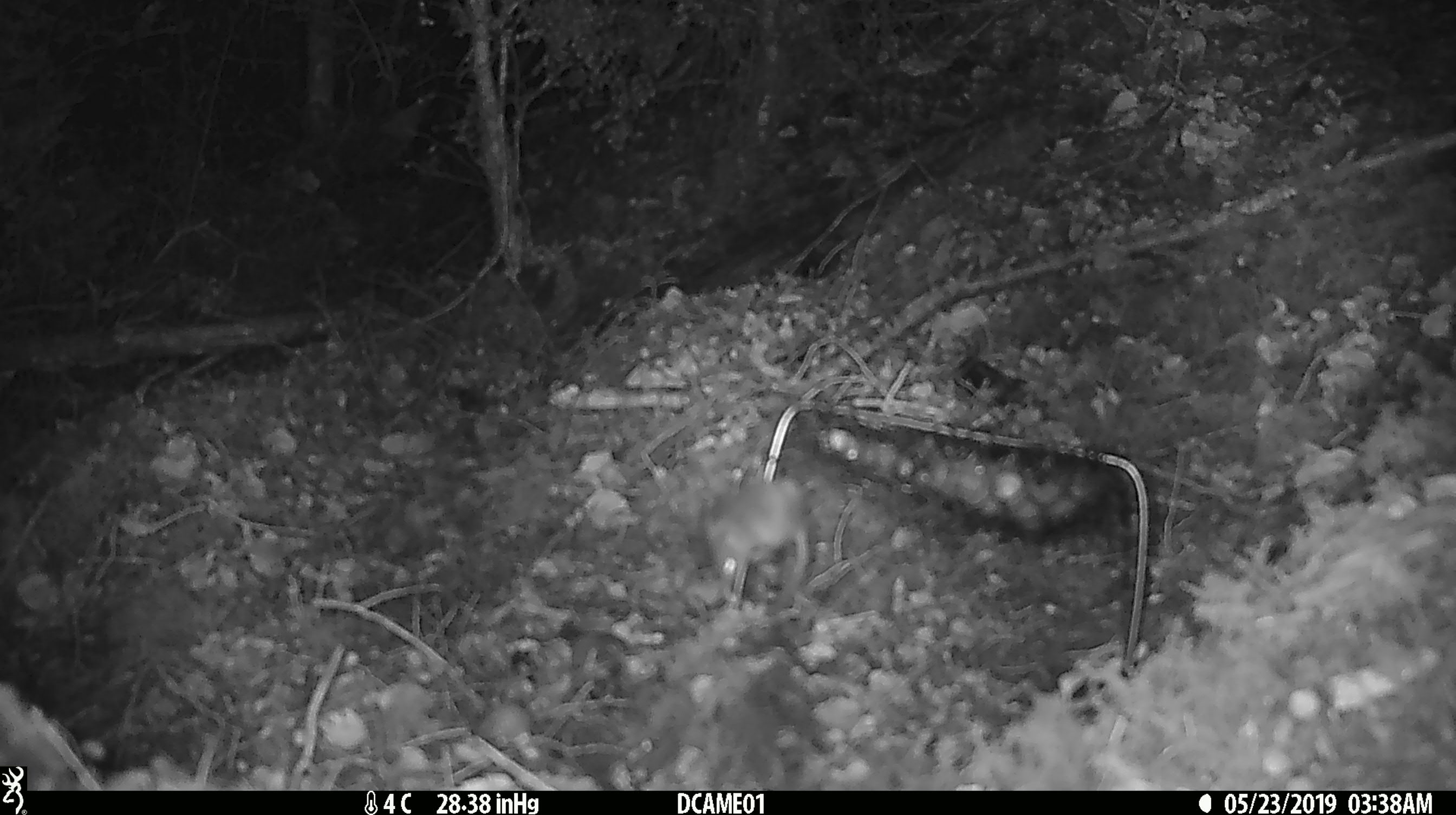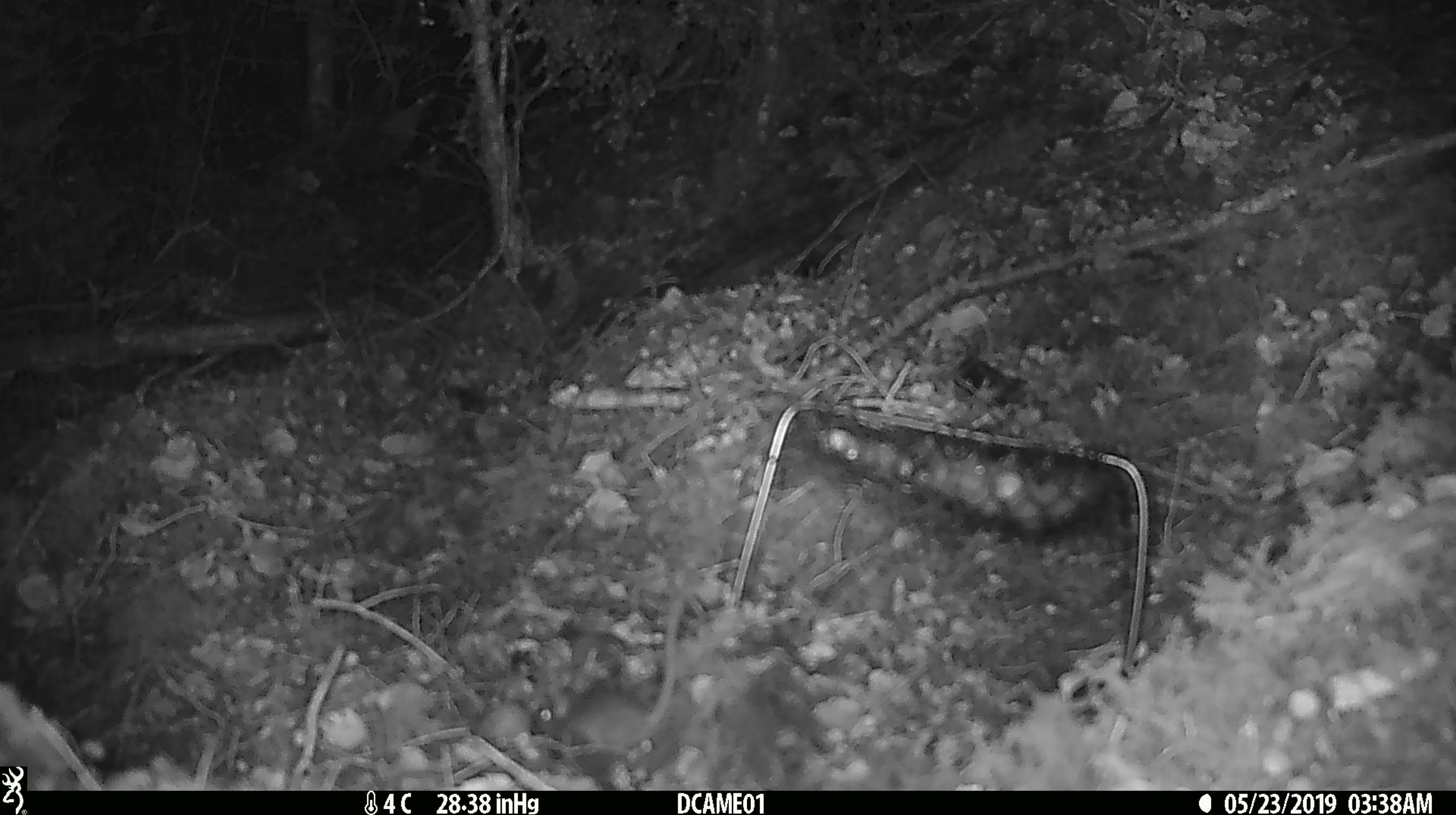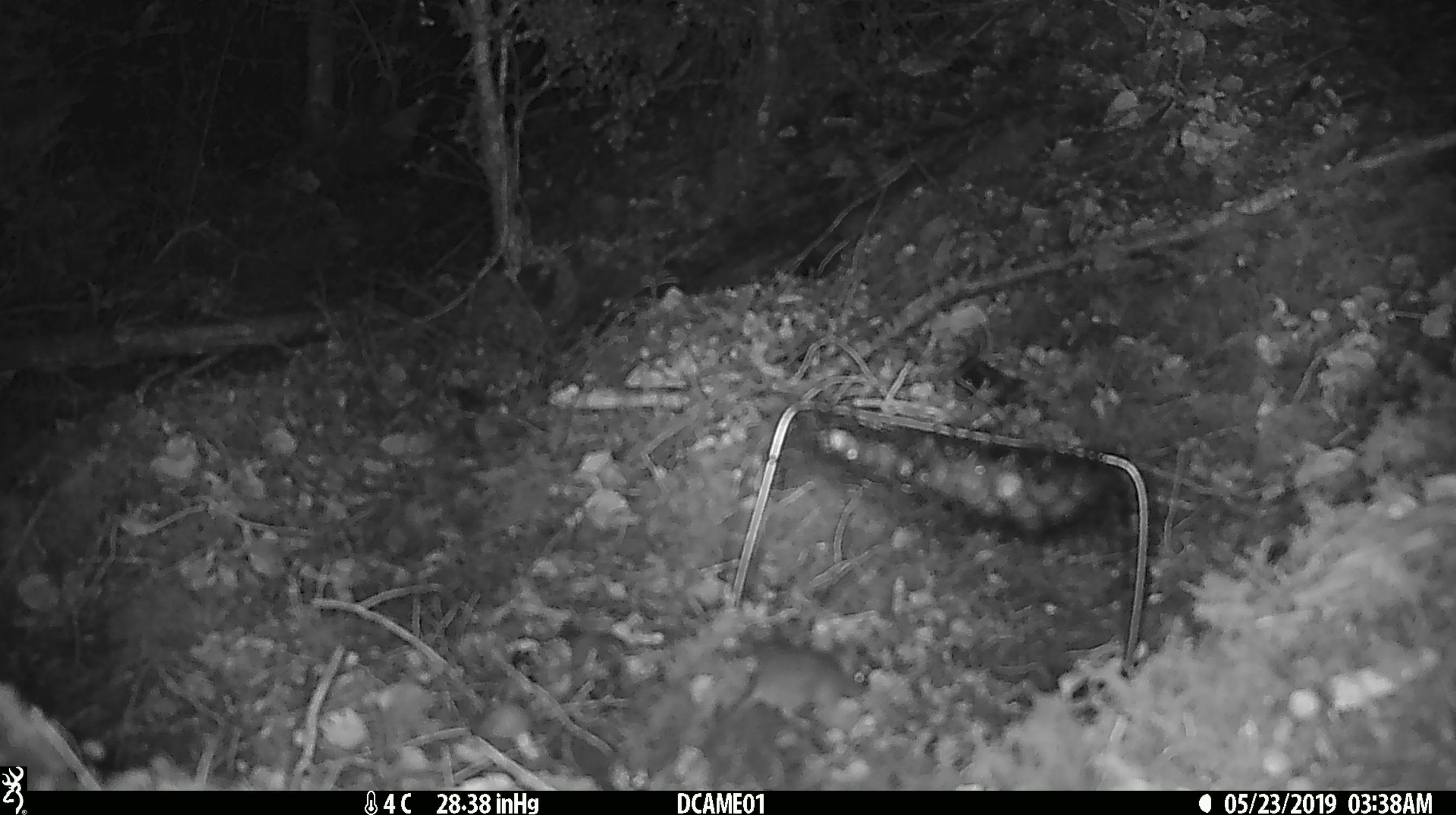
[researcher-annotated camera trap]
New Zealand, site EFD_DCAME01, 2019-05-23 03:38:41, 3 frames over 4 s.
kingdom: Animalia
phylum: Chordata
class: Mammalia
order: Rodentia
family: Muridae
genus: Mus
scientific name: Mus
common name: mouse